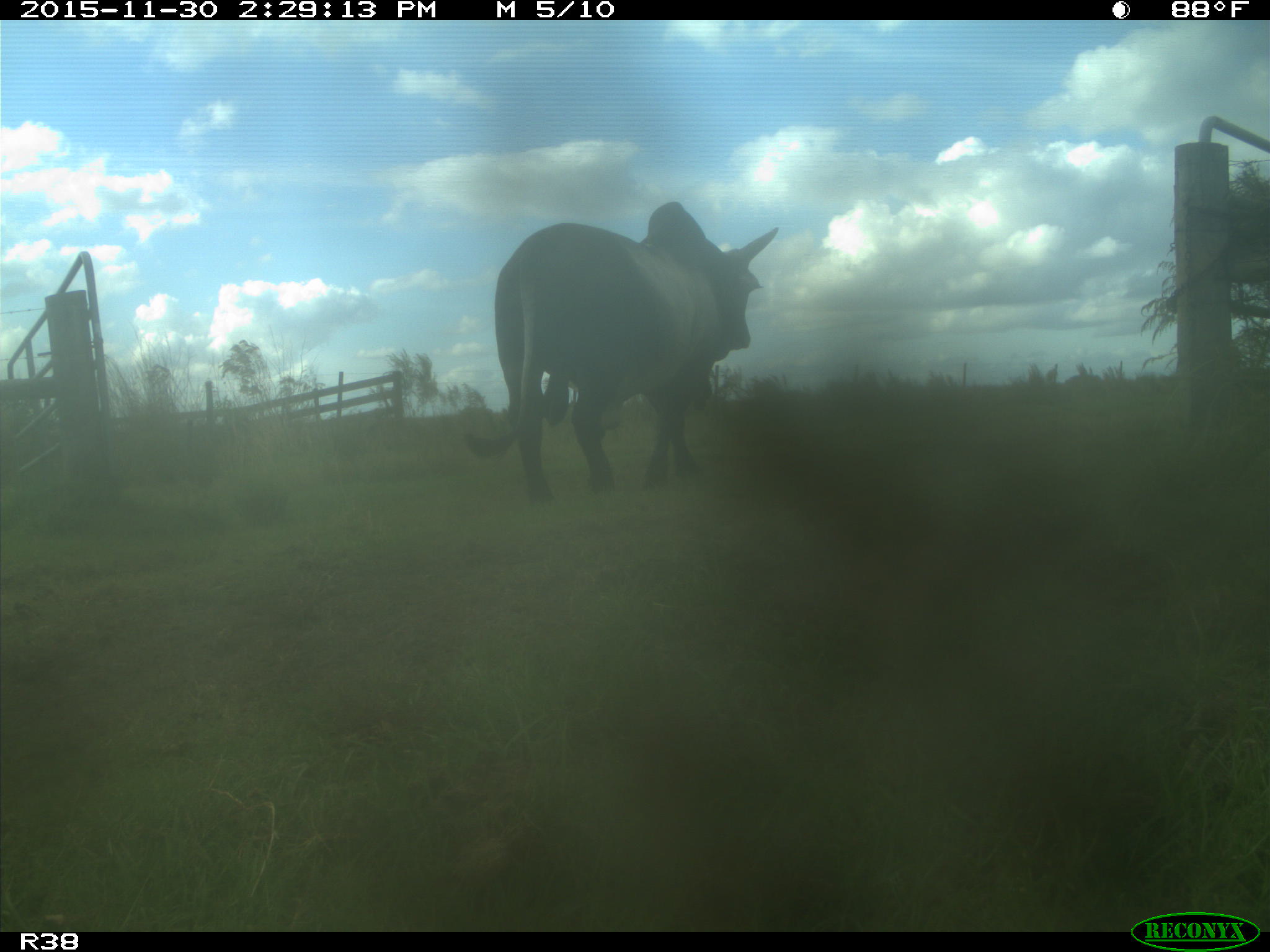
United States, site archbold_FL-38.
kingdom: Animalia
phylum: Chordata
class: Mammalia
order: Artiodactyla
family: Bovidae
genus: Bos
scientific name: Bos taurus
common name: domestic cow